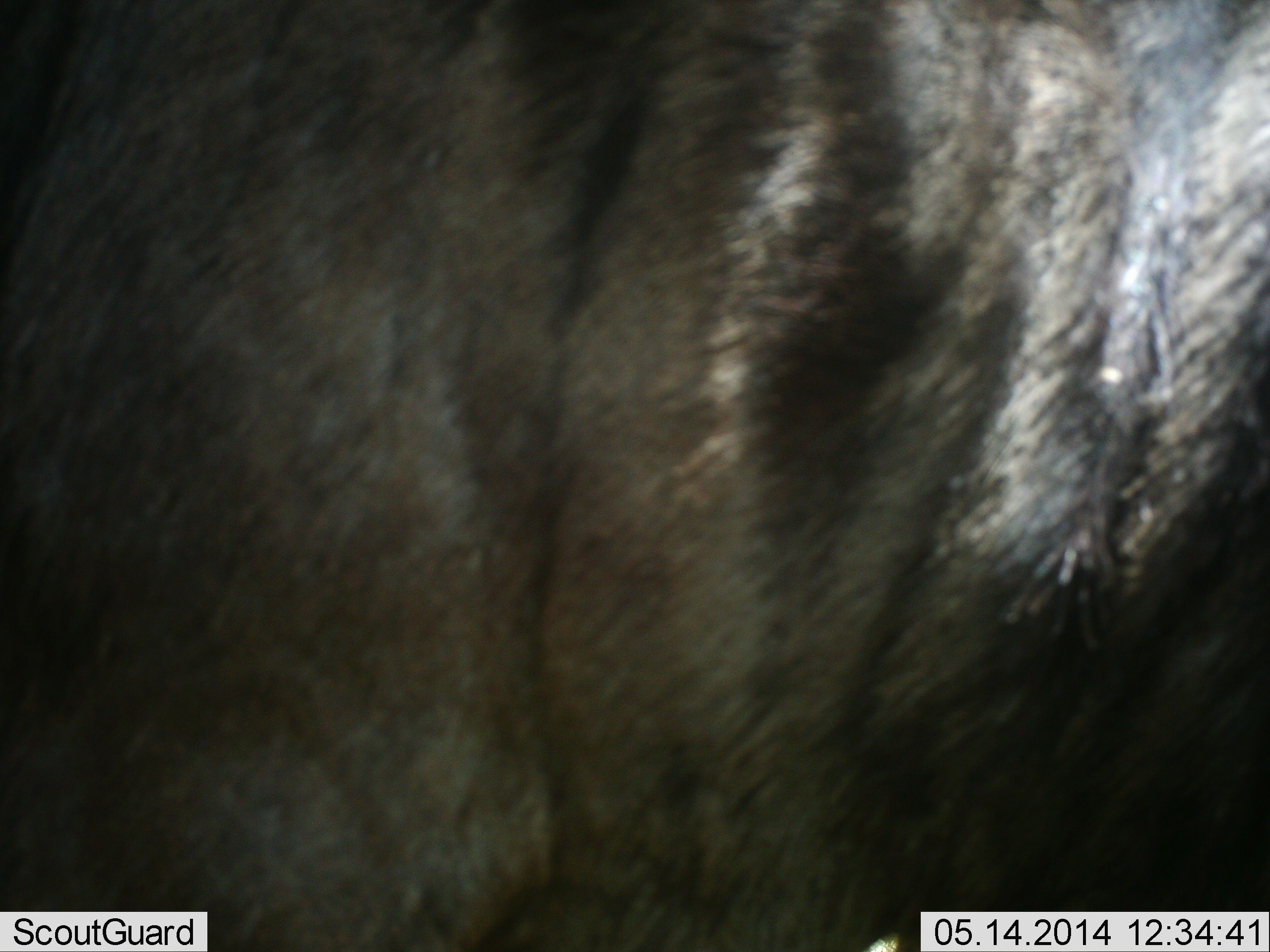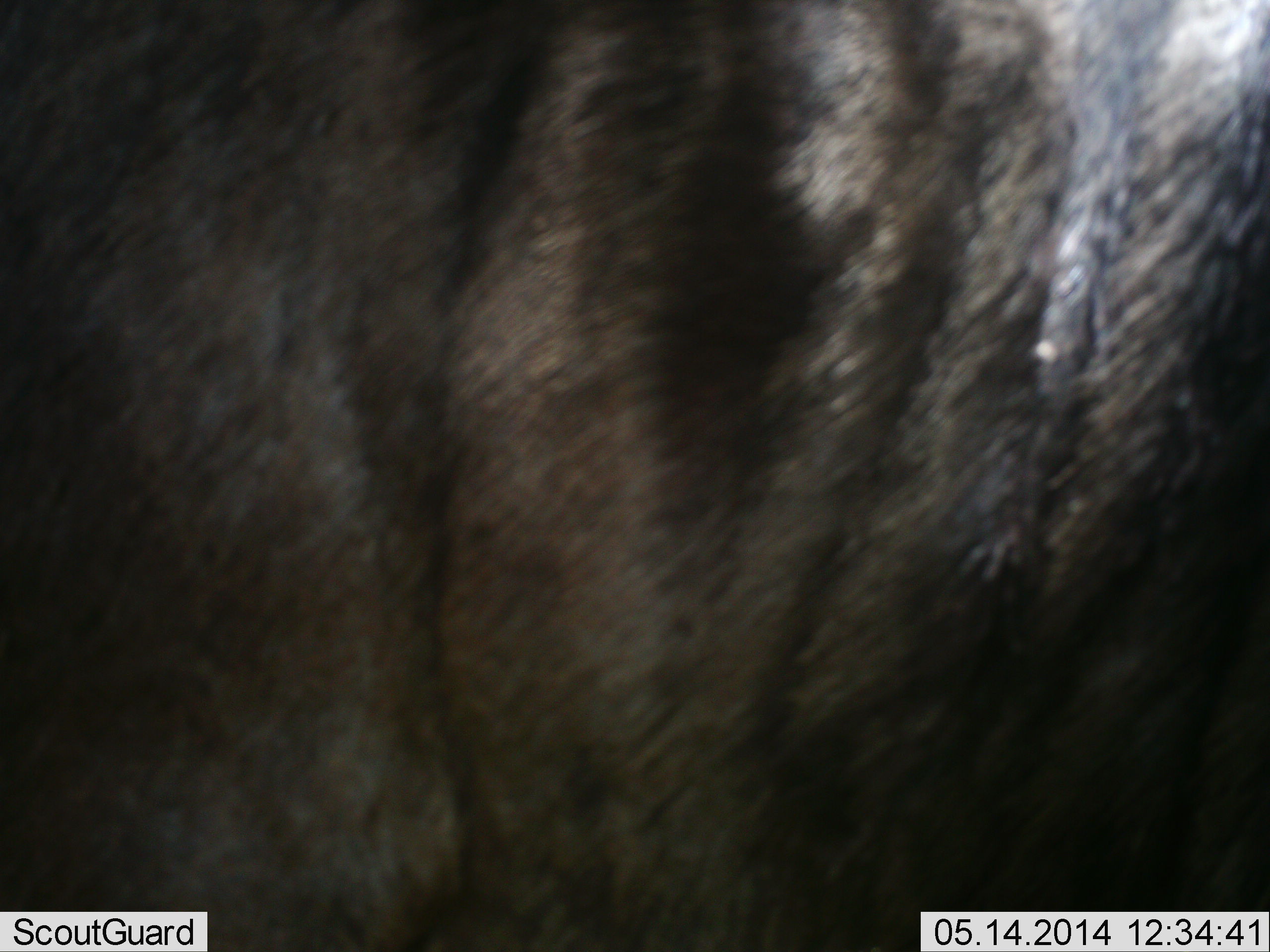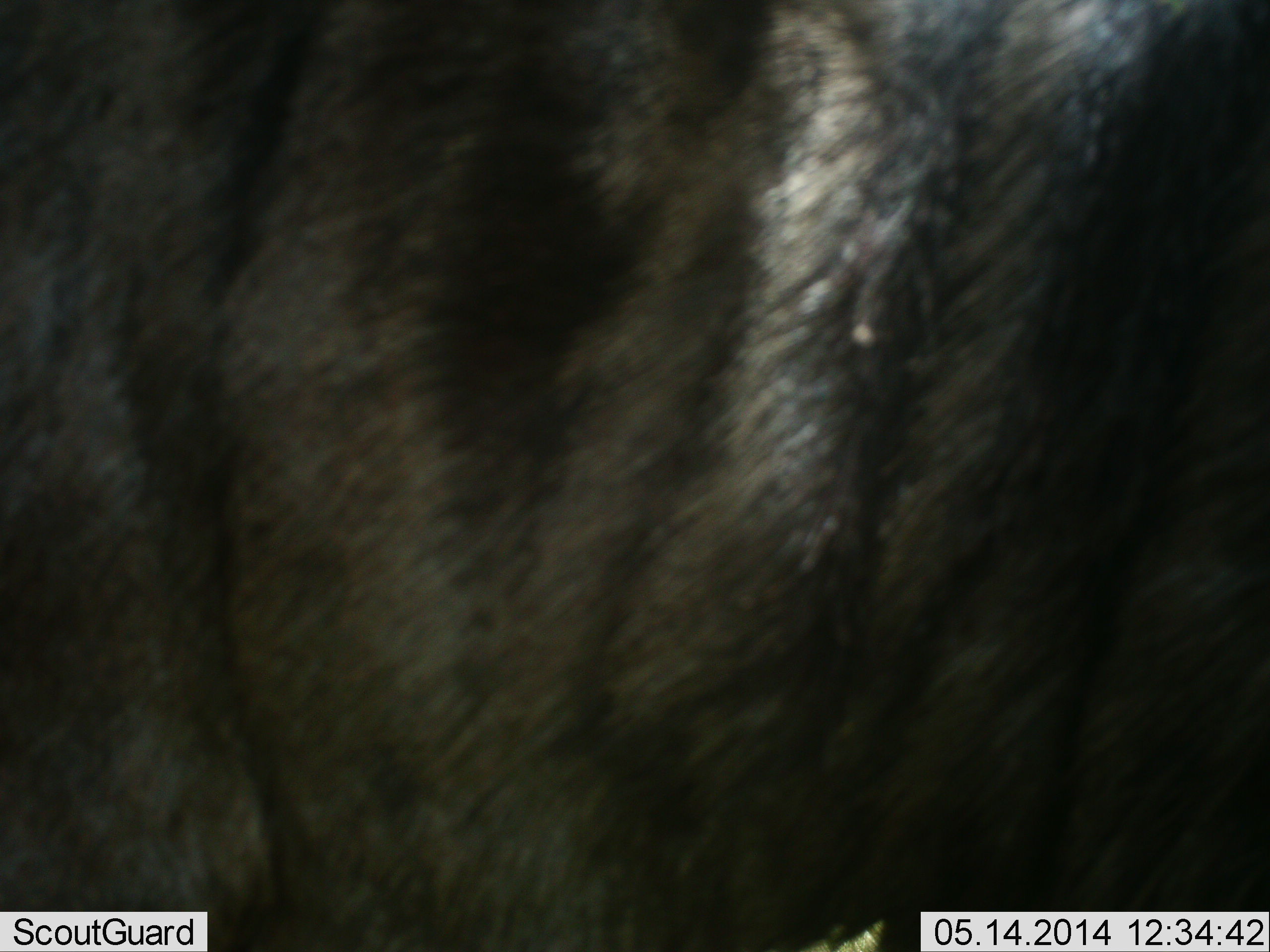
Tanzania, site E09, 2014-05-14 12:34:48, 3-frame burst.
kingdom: Animalia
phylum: Chordata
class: Mammalia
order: Artiodactyla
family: Bovidae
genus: Connochaetes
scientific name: Connochaetes taurinus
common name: blue wildebeest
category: wildebeest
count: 1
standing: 100%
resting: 0%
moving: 10%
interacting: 0%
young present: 0%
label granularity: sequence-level